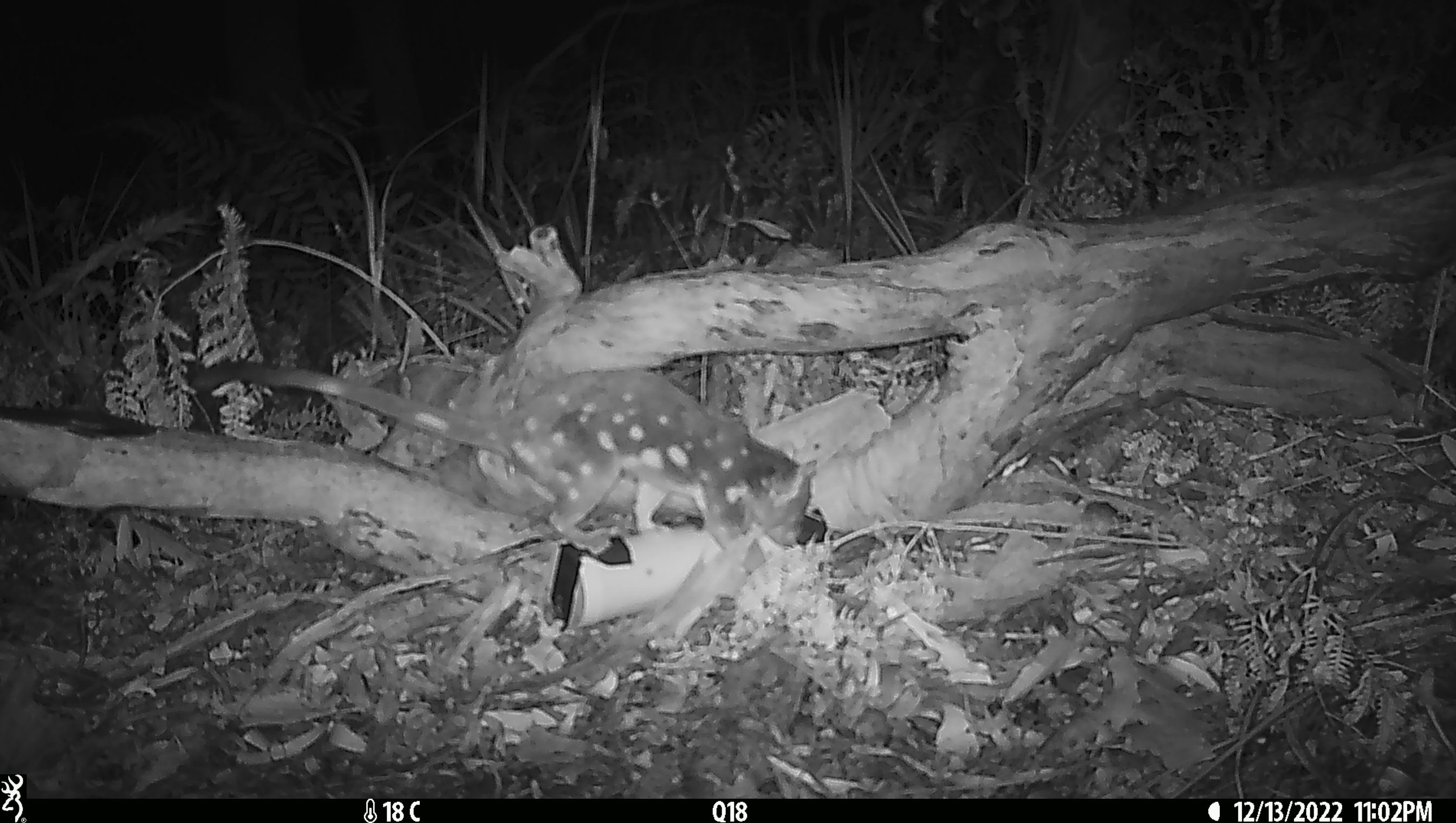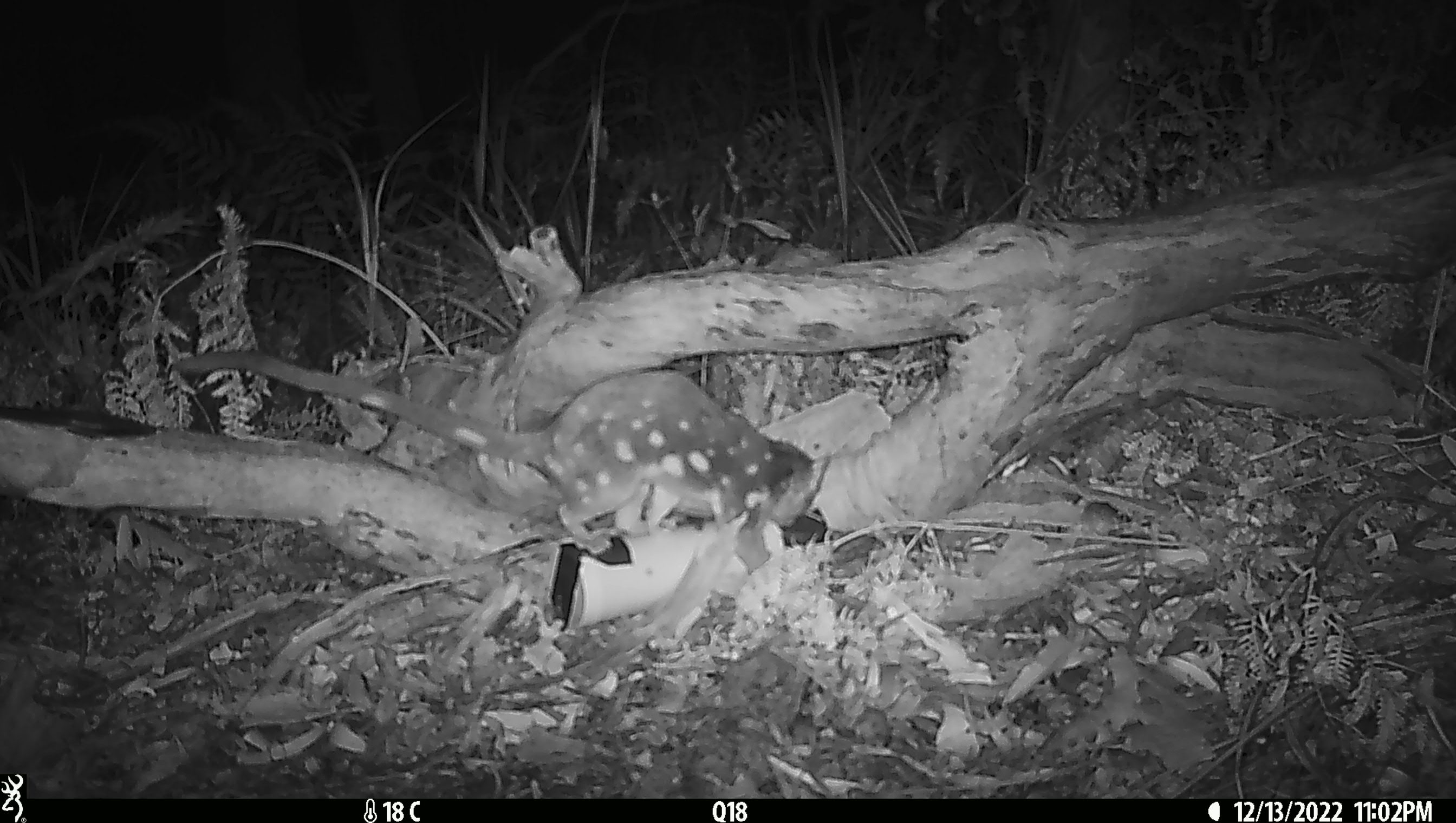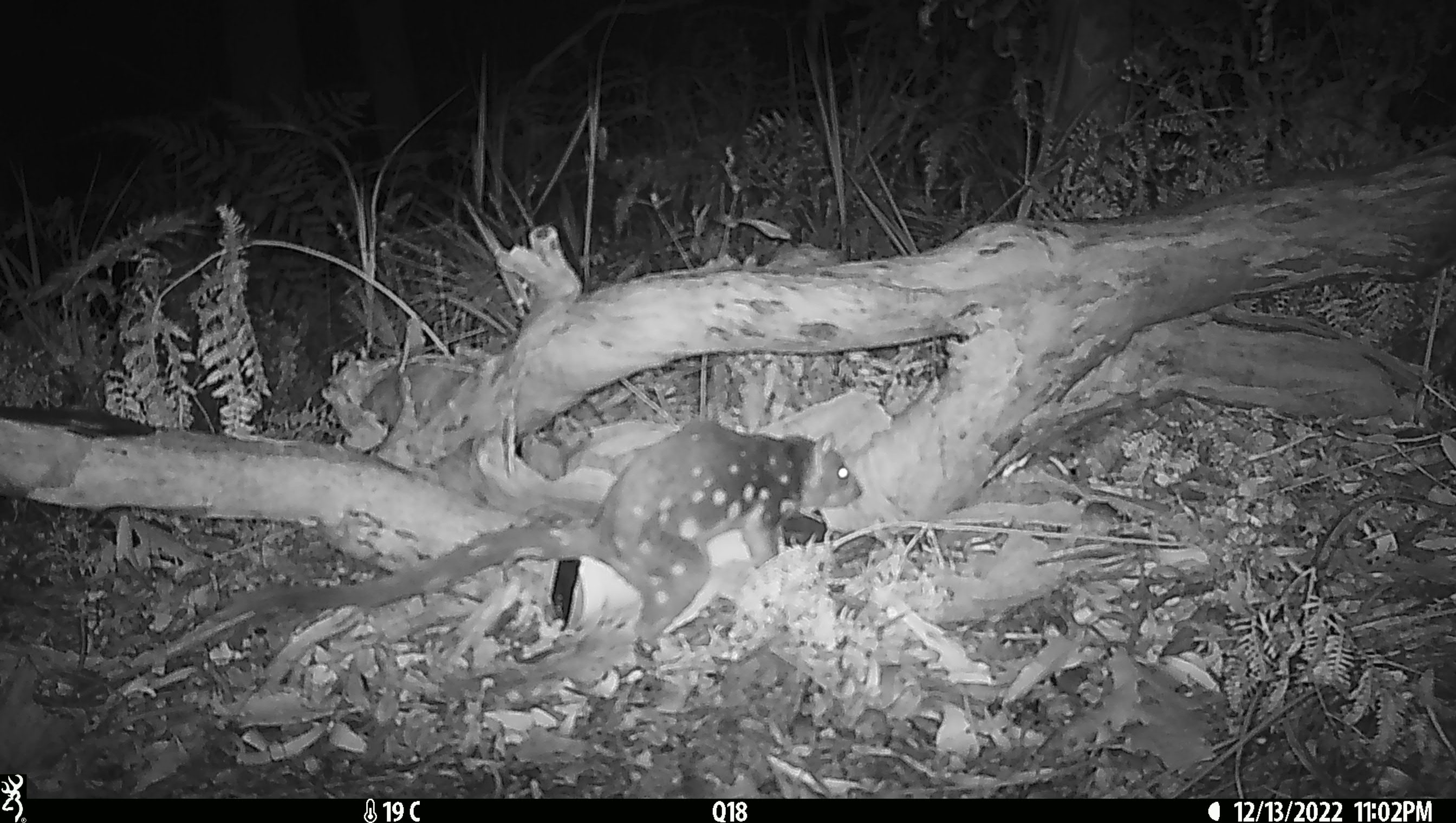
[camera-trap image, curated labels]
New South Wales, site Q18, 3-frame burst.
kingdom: Animalia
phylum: Chordata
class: Mammalia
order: Dasyuromorphia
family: Dasyuridae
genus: Dasyurus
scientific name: Dasyurus maculatus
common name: spotted-tailed quoll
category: quoll